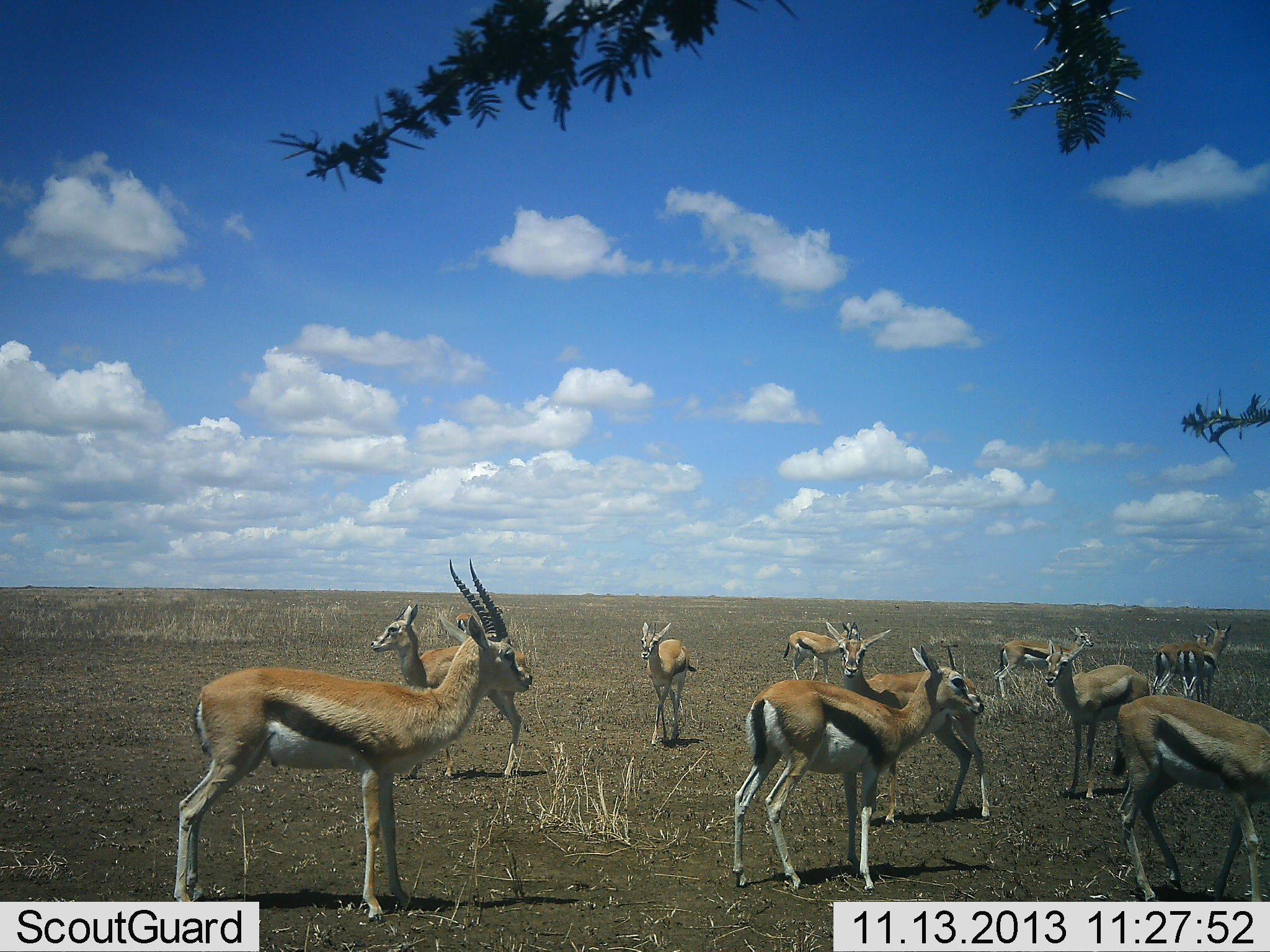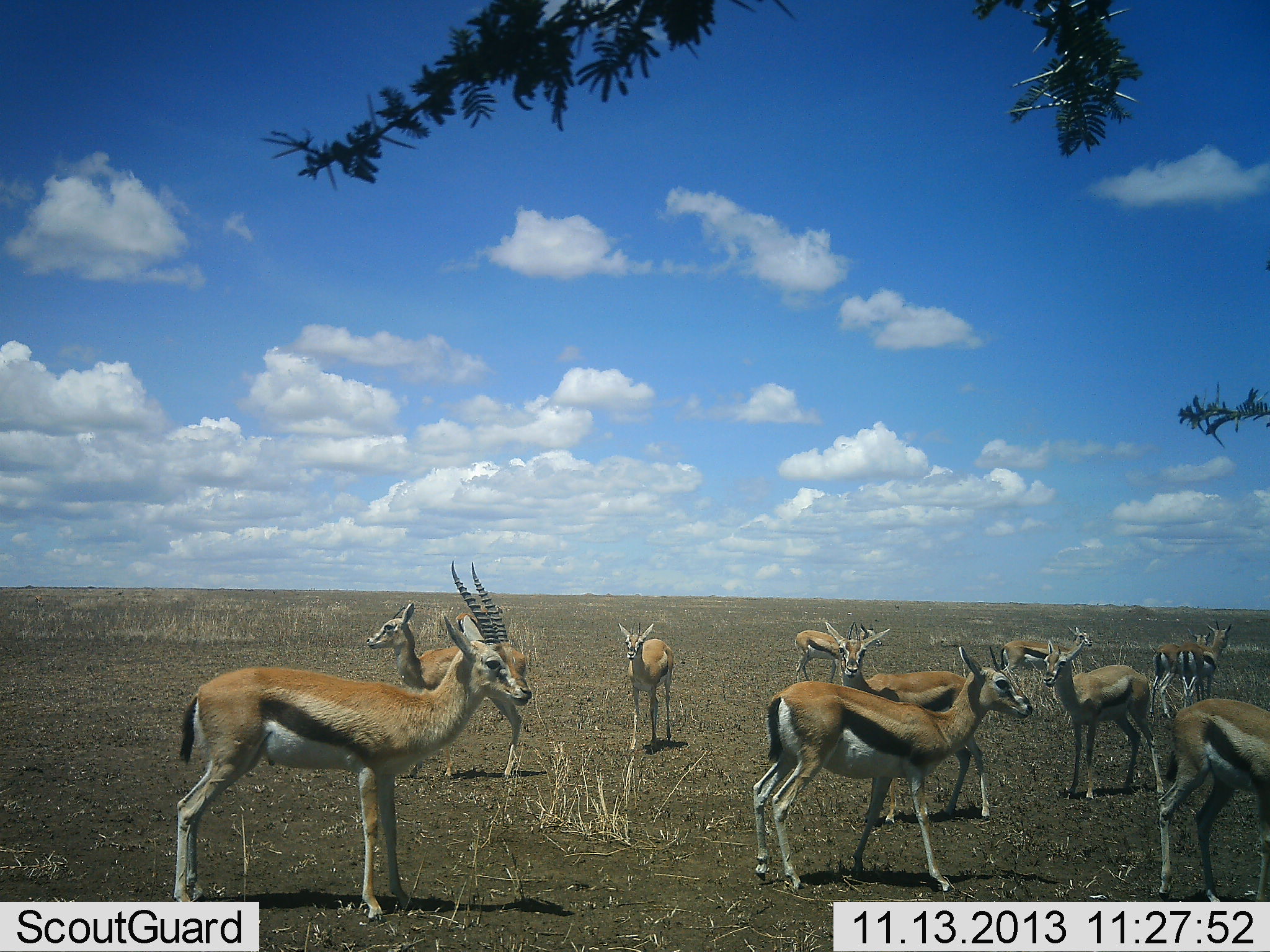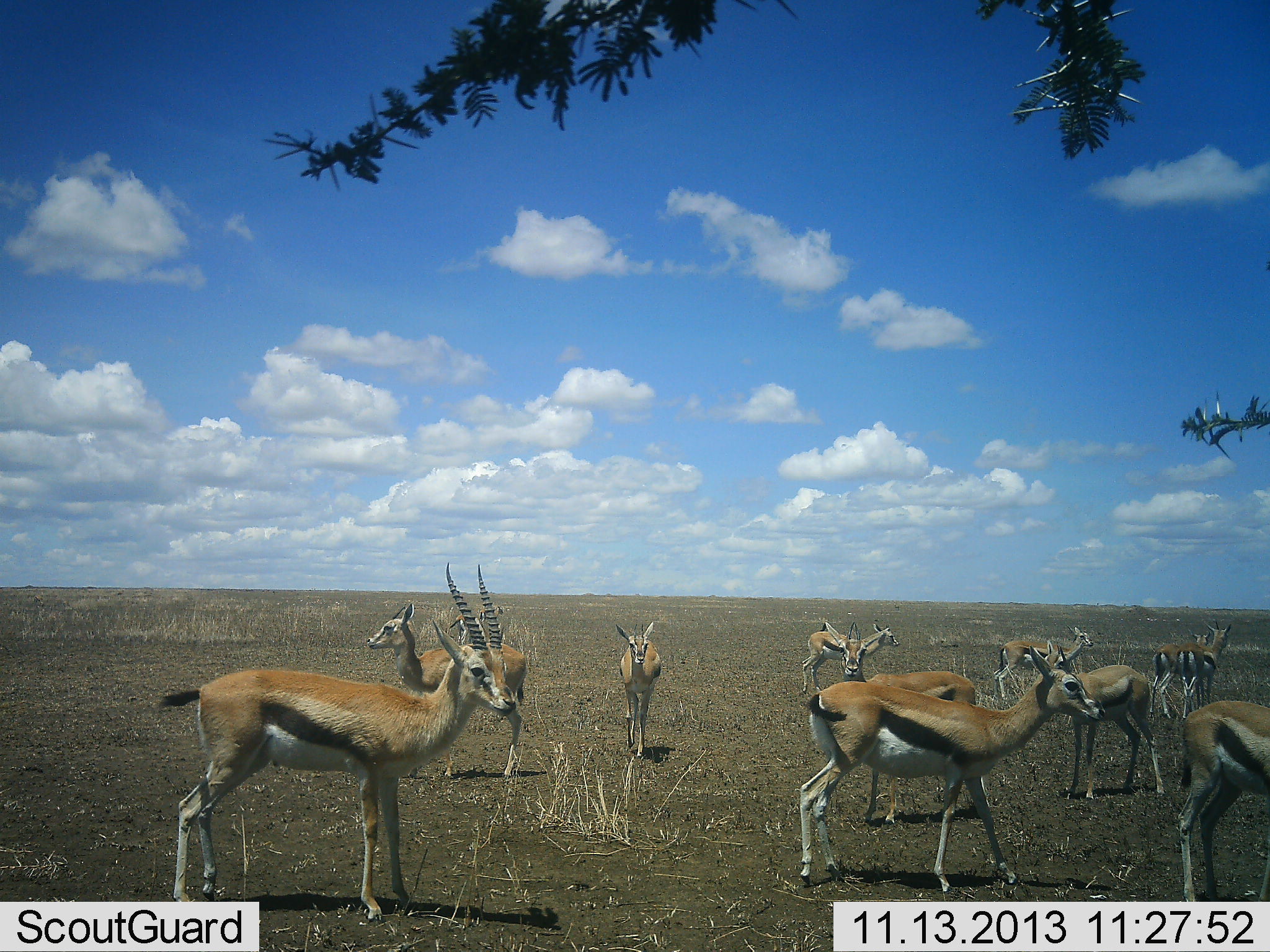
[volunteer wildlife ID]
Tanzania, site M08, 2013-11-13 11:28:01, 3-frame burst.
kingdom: Animalia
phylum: Chordata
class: Mammalia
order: Artiodactyla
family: Bovidae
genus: Eudorcas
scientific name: Eudorcas thomsonii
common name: thomson's gazelle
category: gazellethomsons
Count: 11-50.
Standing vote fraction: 82%.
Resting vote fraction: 12%.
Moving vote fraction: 59%.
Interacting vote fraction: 18%.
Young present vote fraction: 6%.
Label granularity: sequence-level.